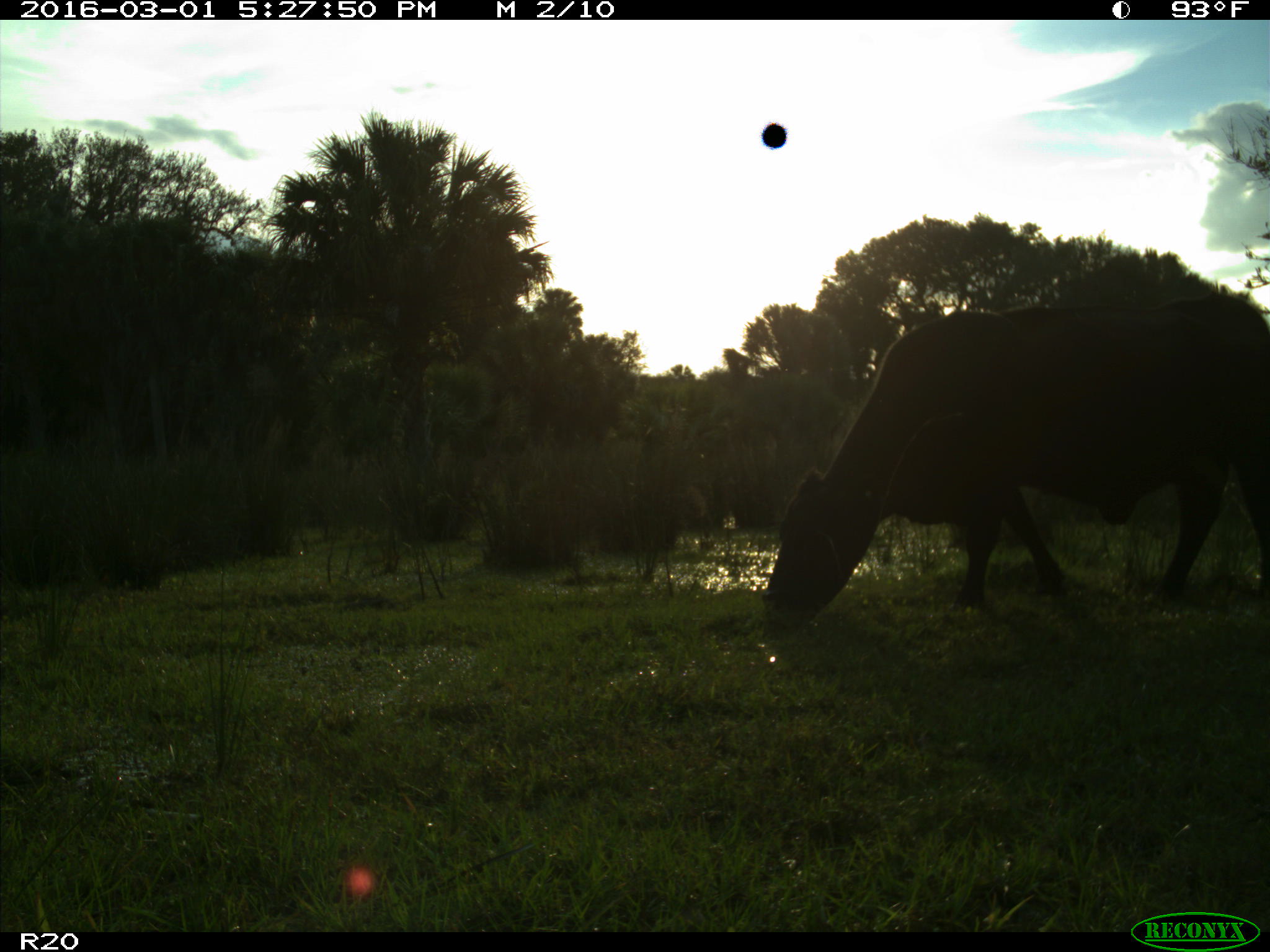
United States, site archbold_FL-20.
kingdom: Animalia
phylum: Chordata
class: Mammalia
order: Artiodactyla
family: Bovidae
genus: Bos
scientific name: Bos taurus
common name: domestic cow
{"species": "Bos taurus (domestic cow)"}